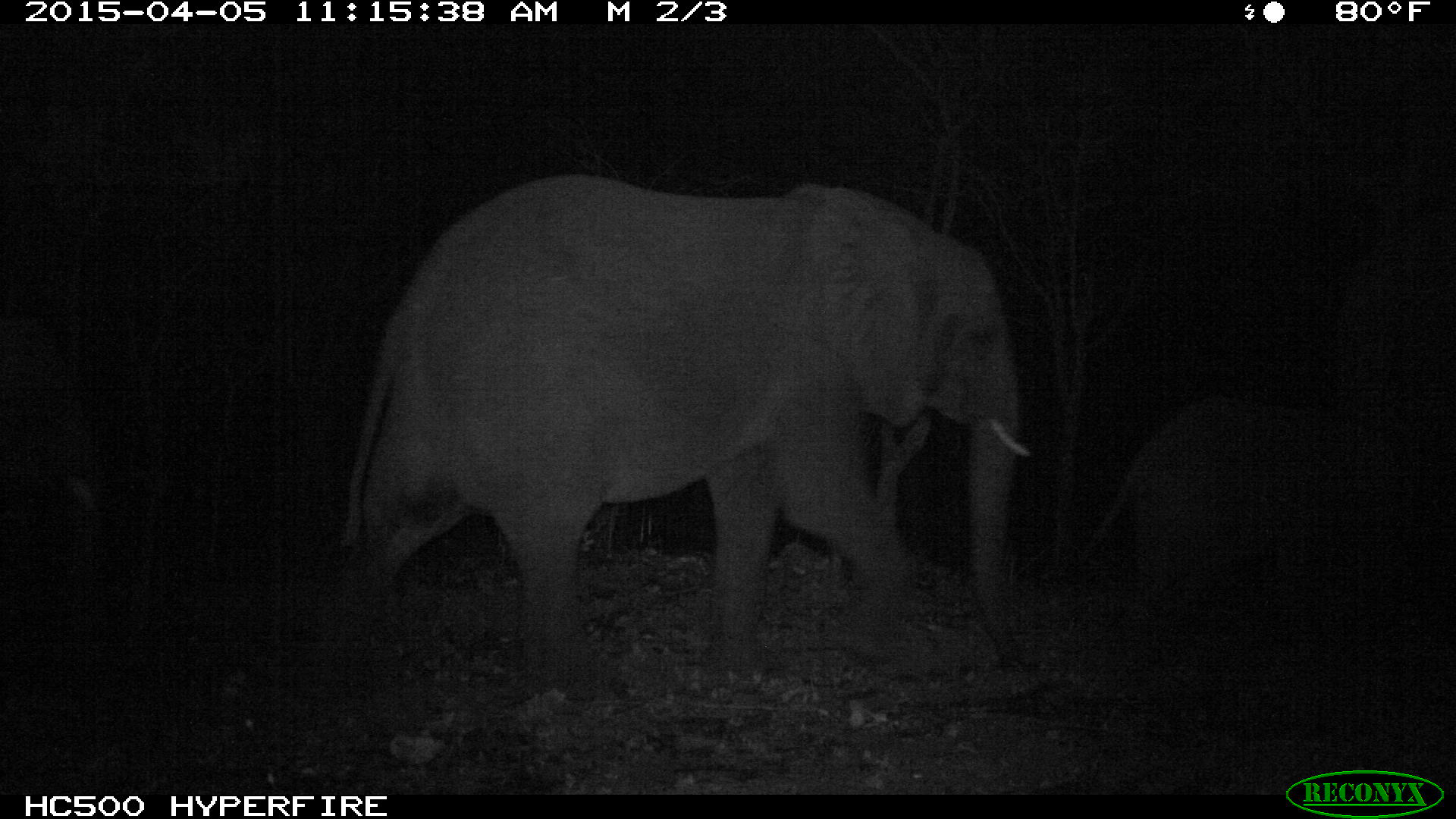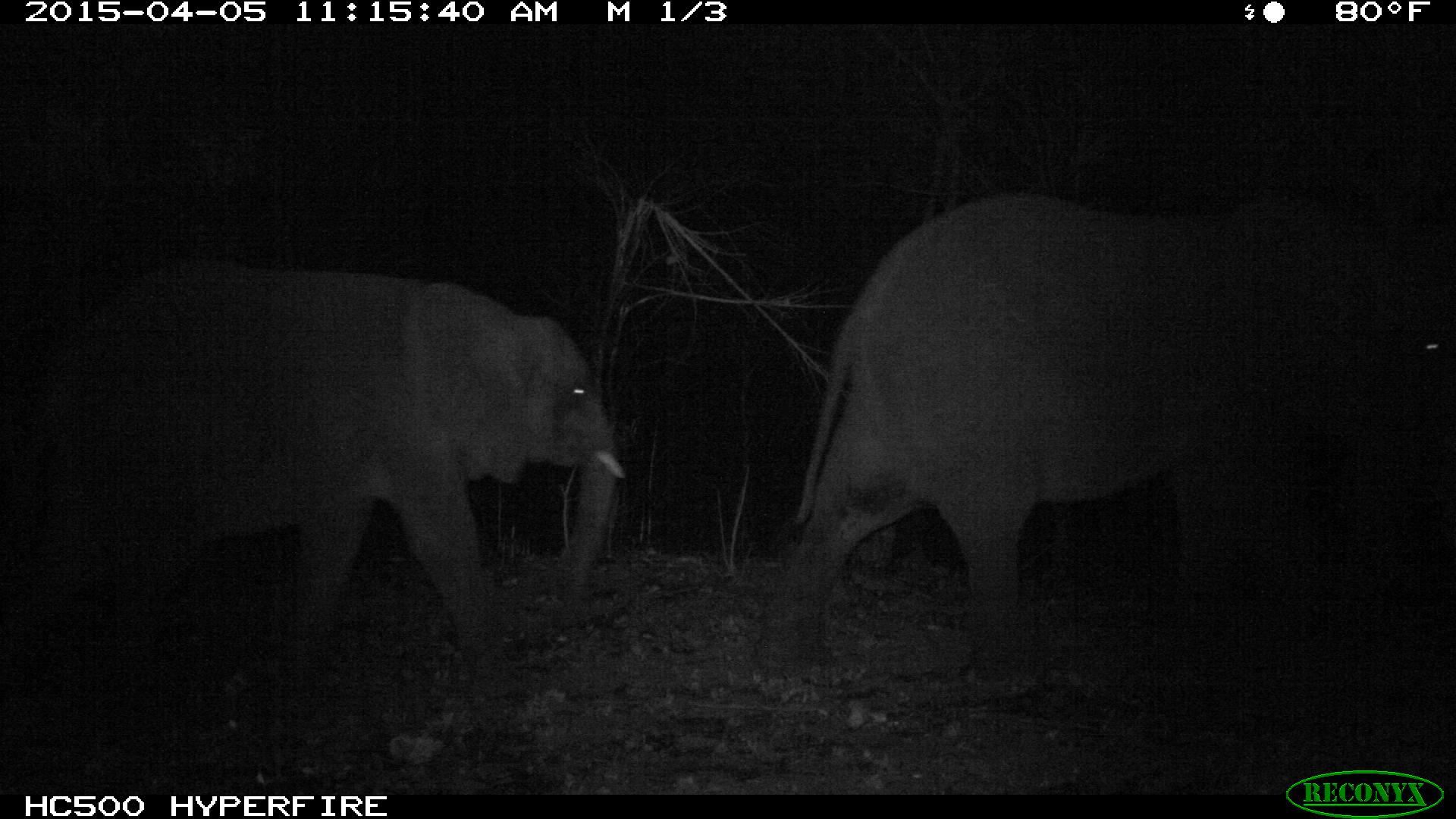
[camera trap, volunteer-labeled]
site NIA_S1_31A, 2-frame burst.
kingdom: Animalia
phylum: Chordata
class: Mammalia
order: Proboscidea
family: Elephantidae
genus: Loxodonta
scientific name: Loxodonta africana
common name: african bush elephant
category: elephant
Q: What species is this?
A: Elephant (african bush elephant) (Loxodonta africana).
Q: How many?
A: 3.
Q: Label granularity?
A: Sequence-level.